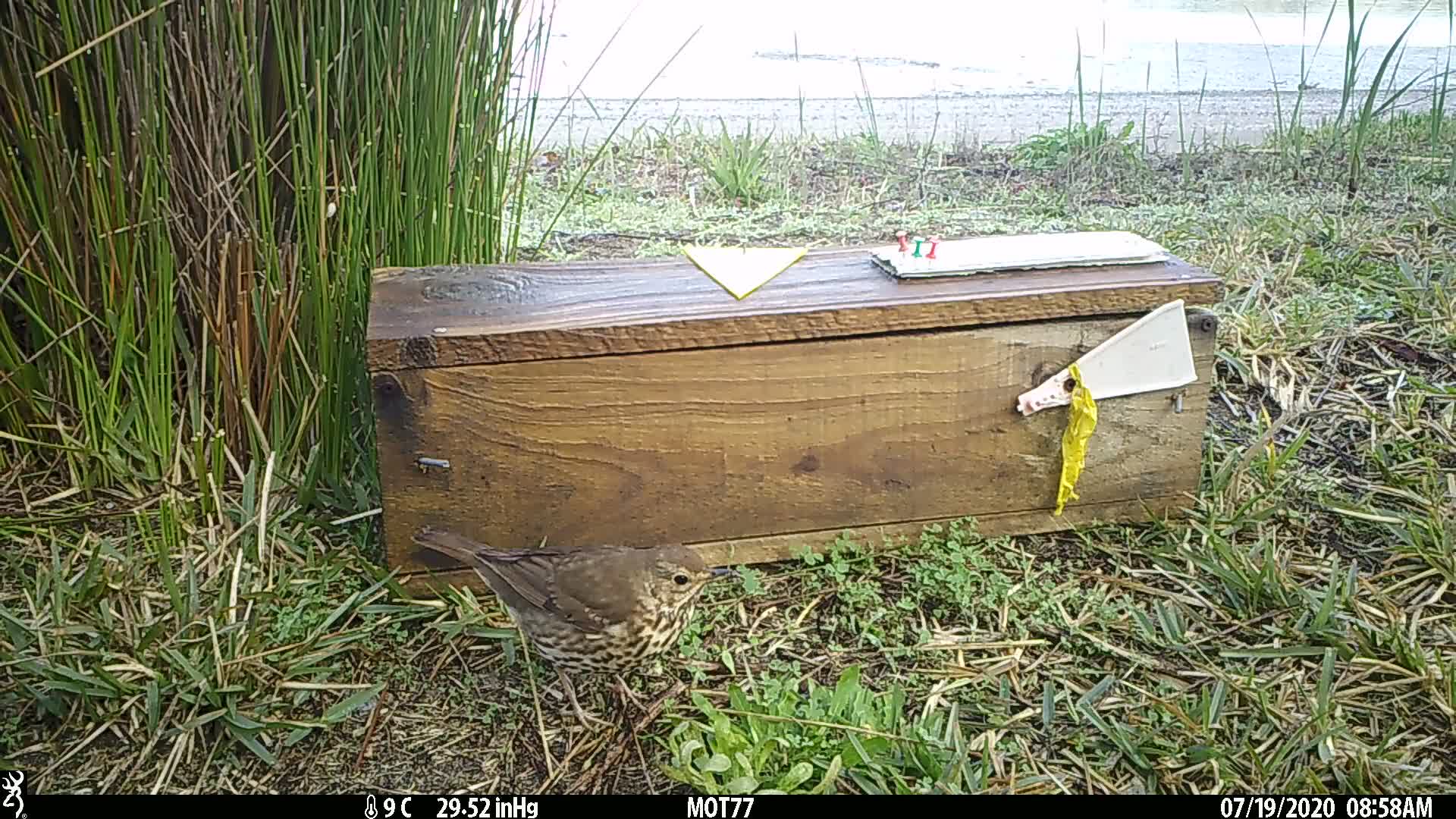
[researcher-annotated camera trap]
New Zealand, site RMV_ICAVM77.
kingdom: Animalia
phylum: Chordata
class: Aves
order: Passeriformes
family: Turdidae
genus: Turdus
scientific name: Turdus philomelos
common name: song thrush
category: thrush